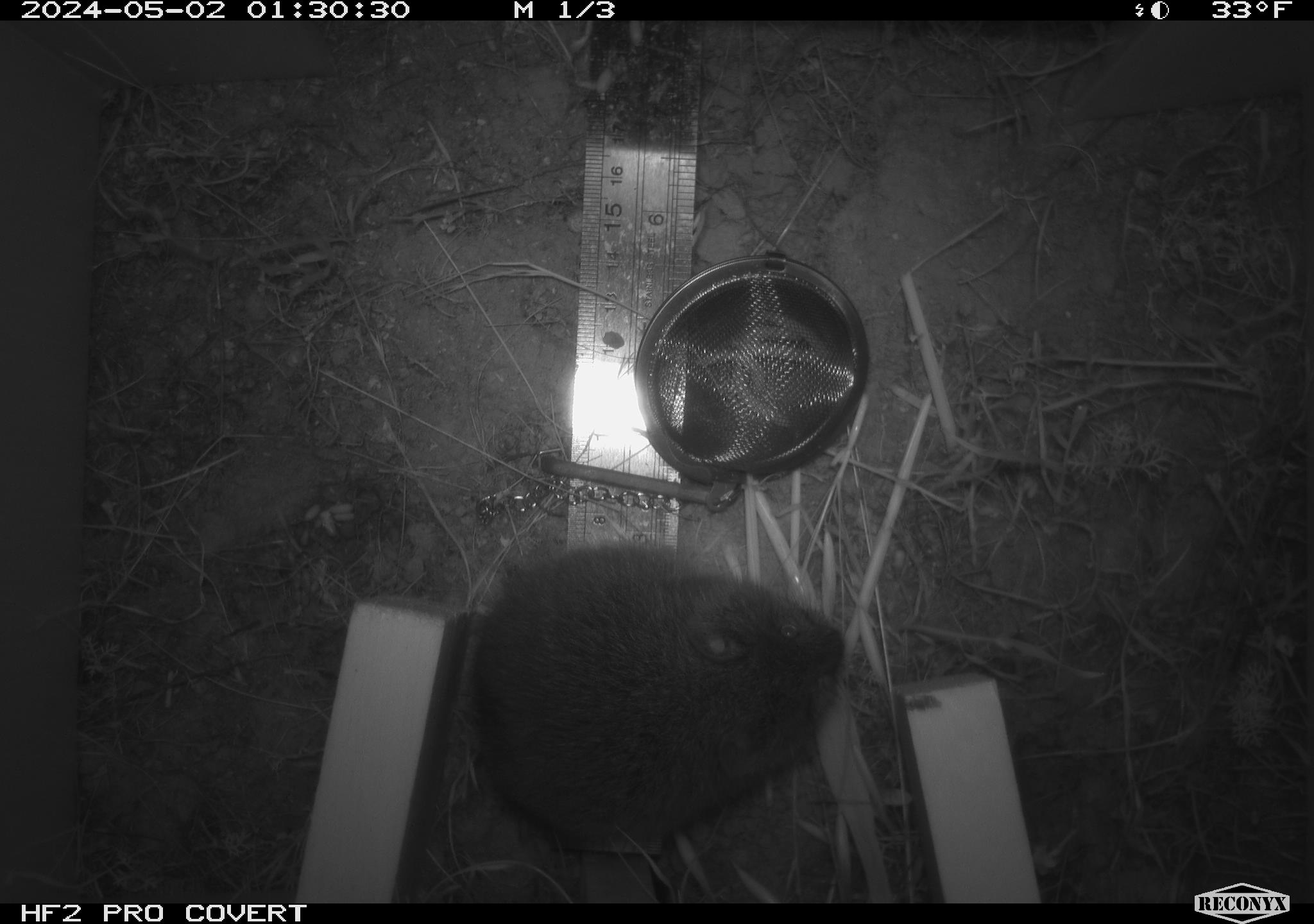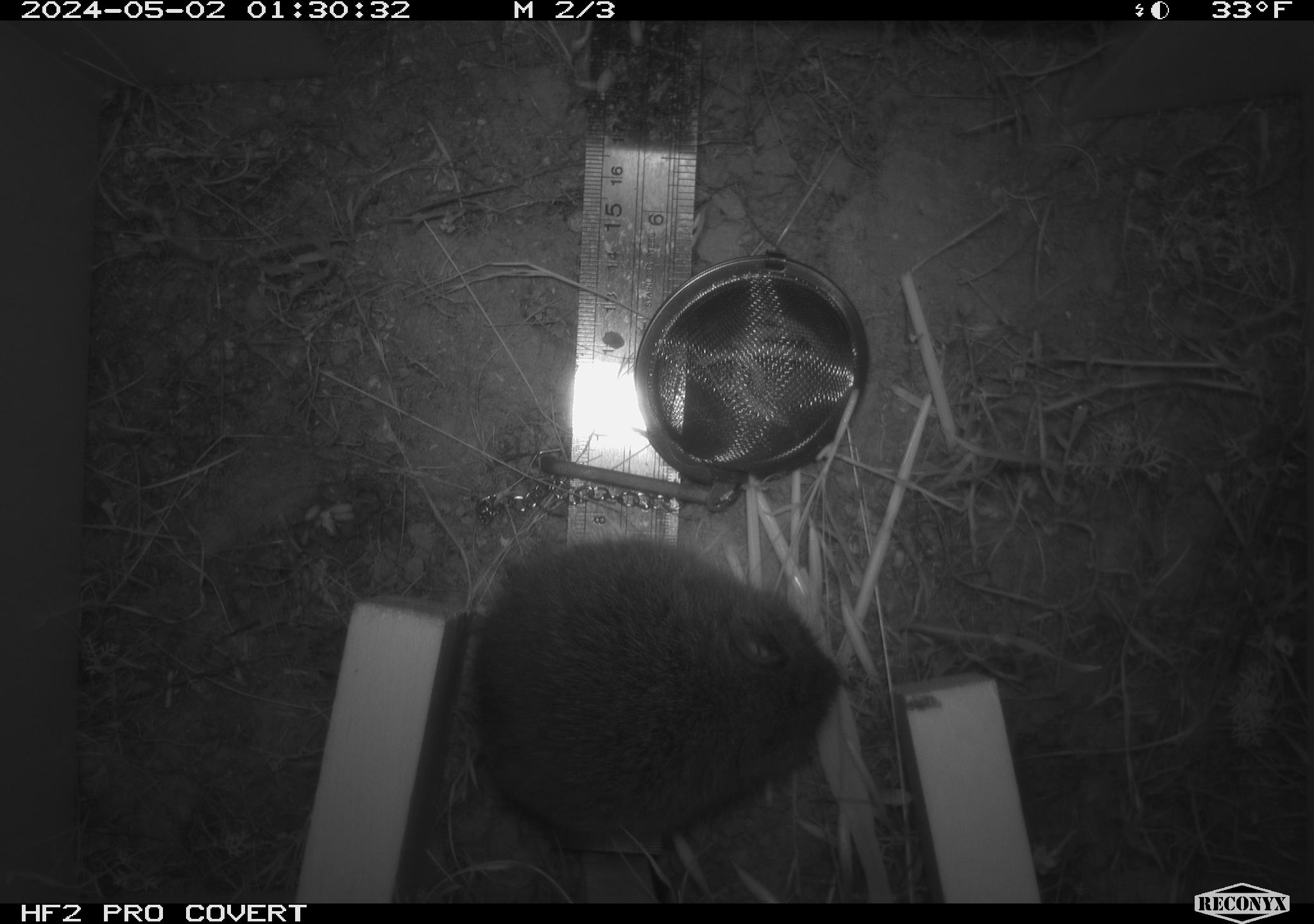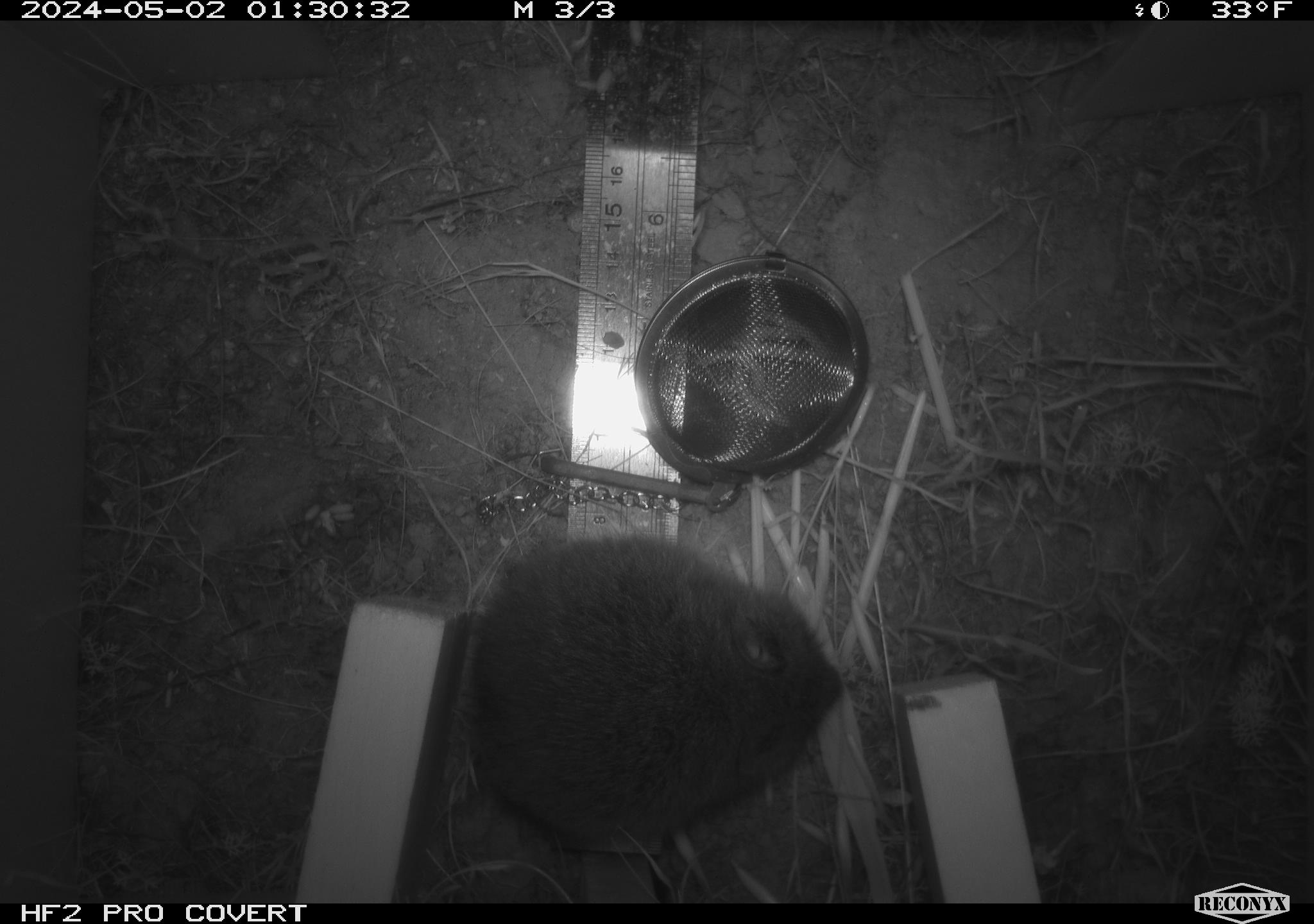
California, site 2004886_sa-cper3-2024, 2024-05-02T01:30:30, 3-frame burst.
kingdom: Animalia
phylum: Chordata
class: Mammalia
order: Rodentia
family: Cricetidae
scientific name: Arvicolinae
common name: voles, lemmings, and muskrats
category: arvicolinae subfamily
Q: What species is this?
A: Arvicolinae subfamily (voles, lemmings, and muskrats) (Arvicolinae).